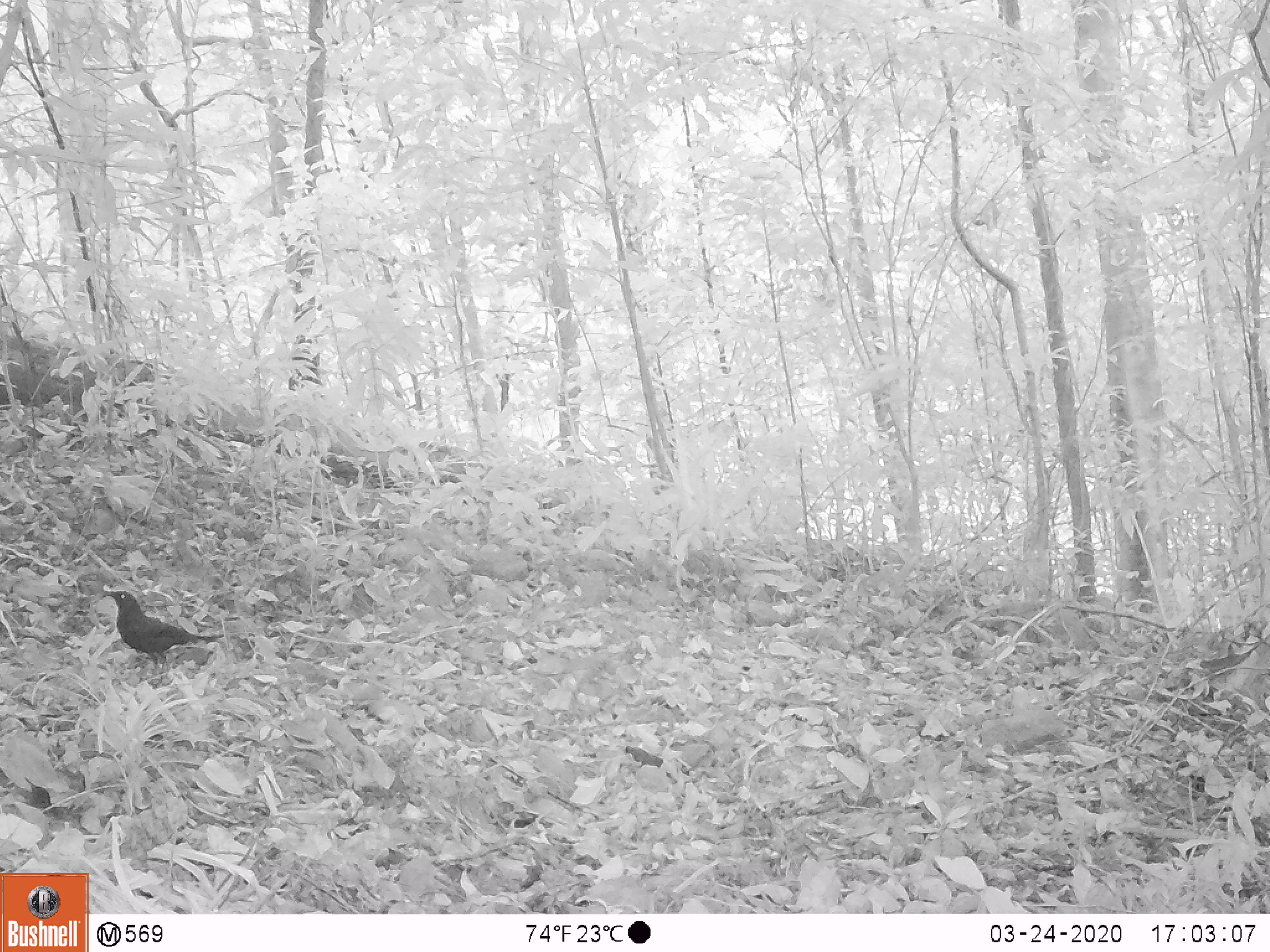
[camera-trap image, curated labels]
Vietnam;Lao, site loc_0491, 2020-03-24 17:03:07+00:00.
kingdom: Animalia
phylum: Chordata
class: Aves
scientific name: Aves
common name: bird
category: unidentified bird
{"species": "unidentified bird (bird) (Aves)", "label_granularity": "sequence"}